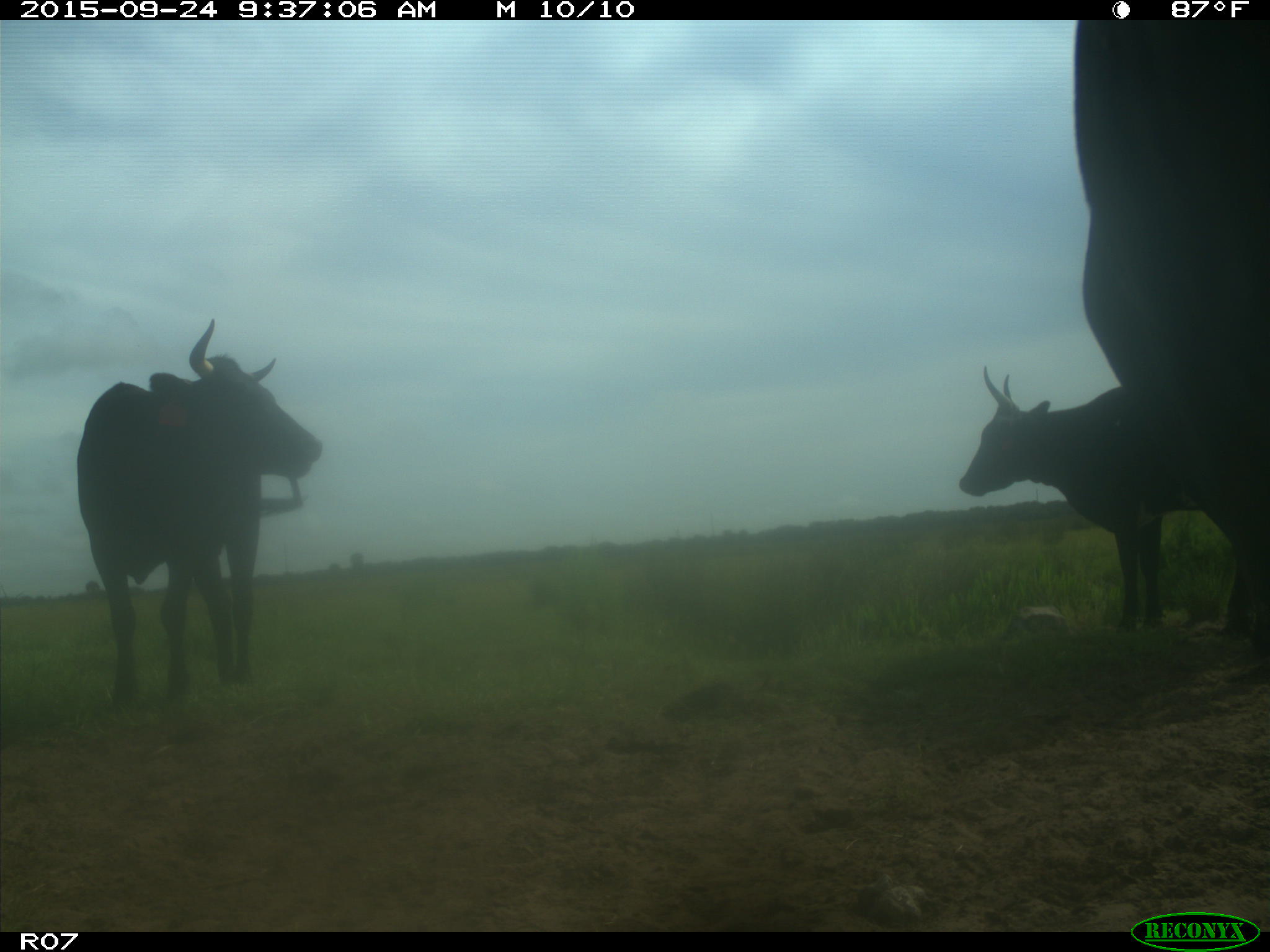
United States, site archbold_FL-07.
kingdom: Animalia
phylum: Chordata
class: Mammalia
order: Artiodactyla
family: Bovidae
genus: Bos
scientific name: Bos taurus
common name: domestic cow